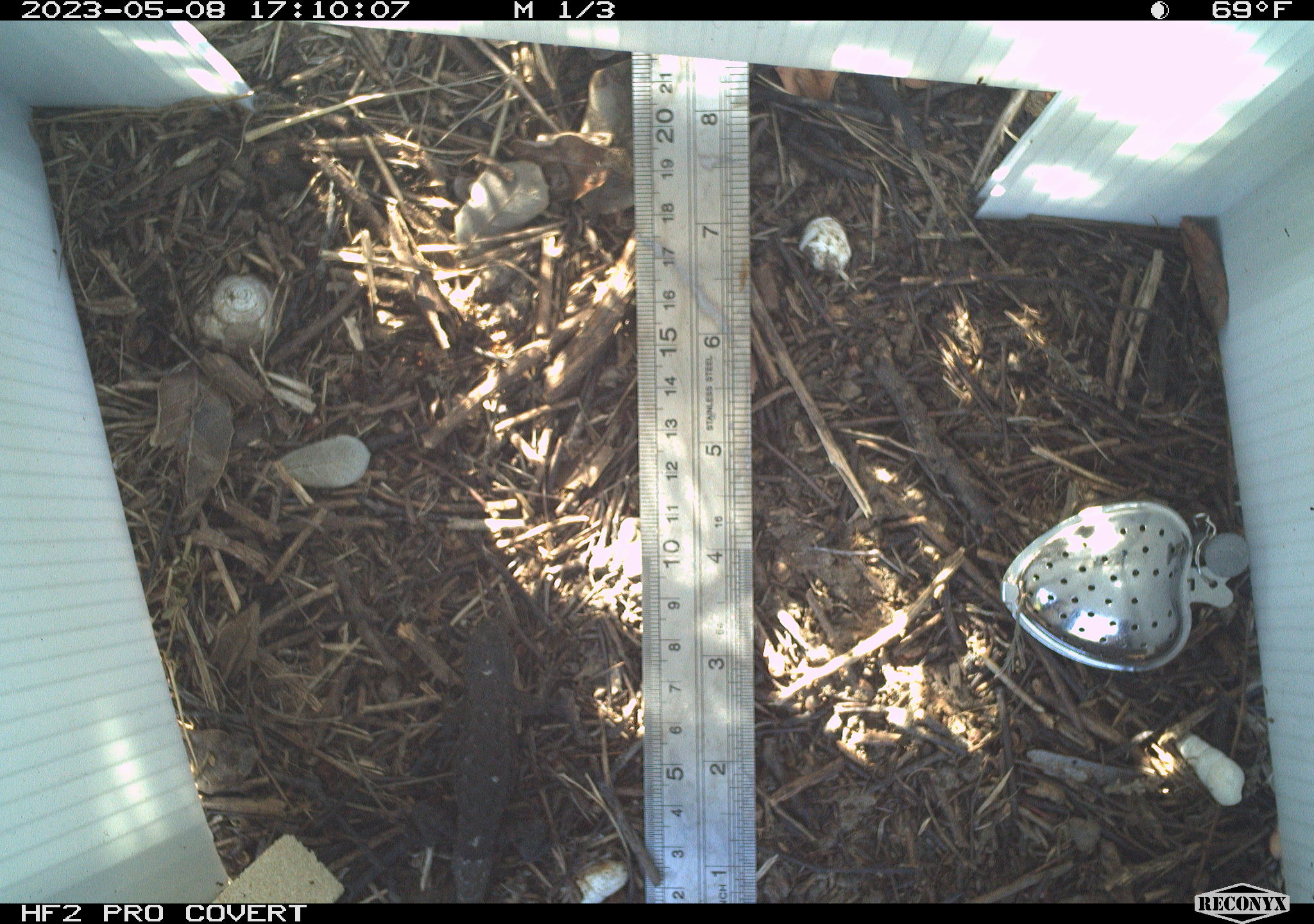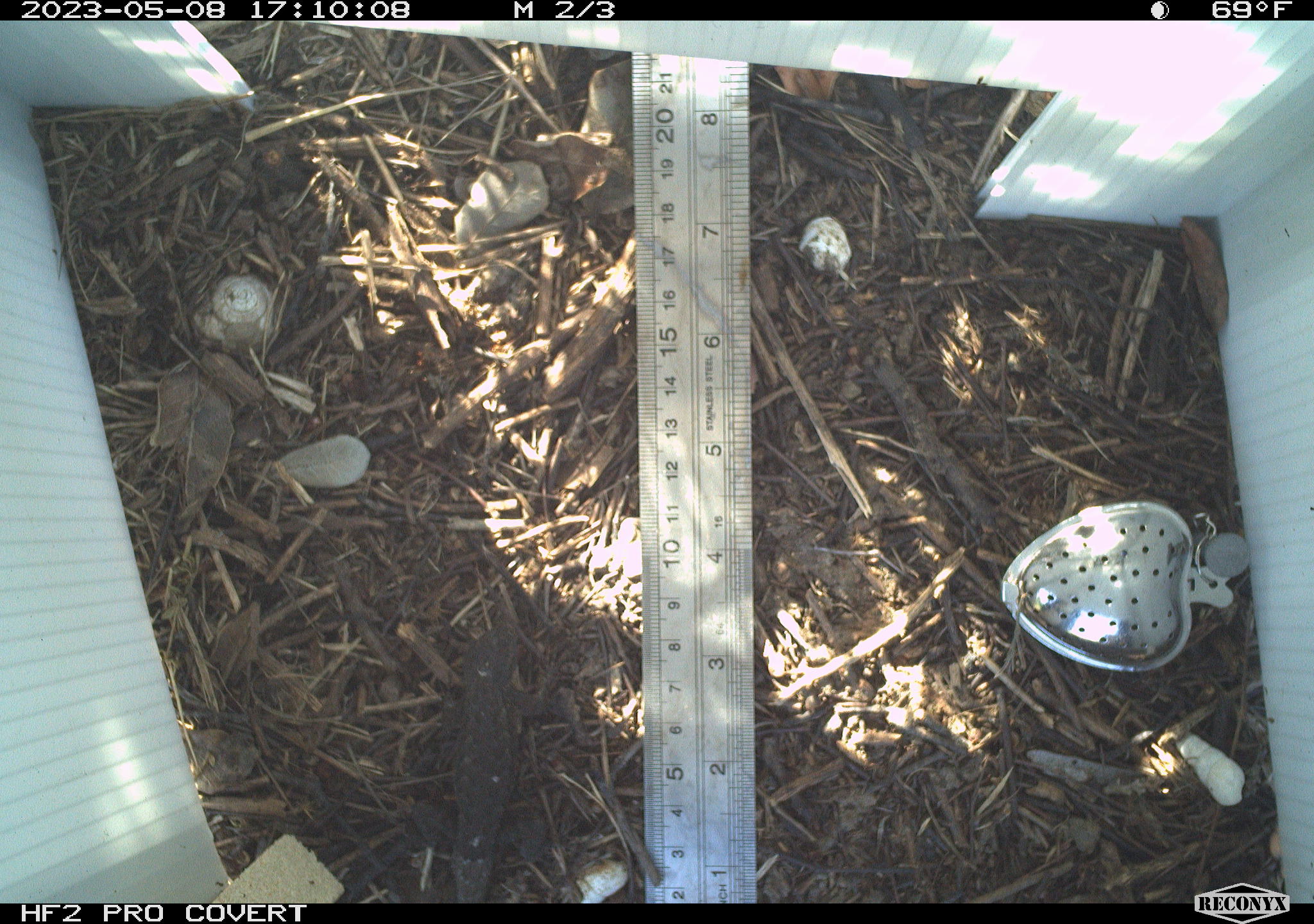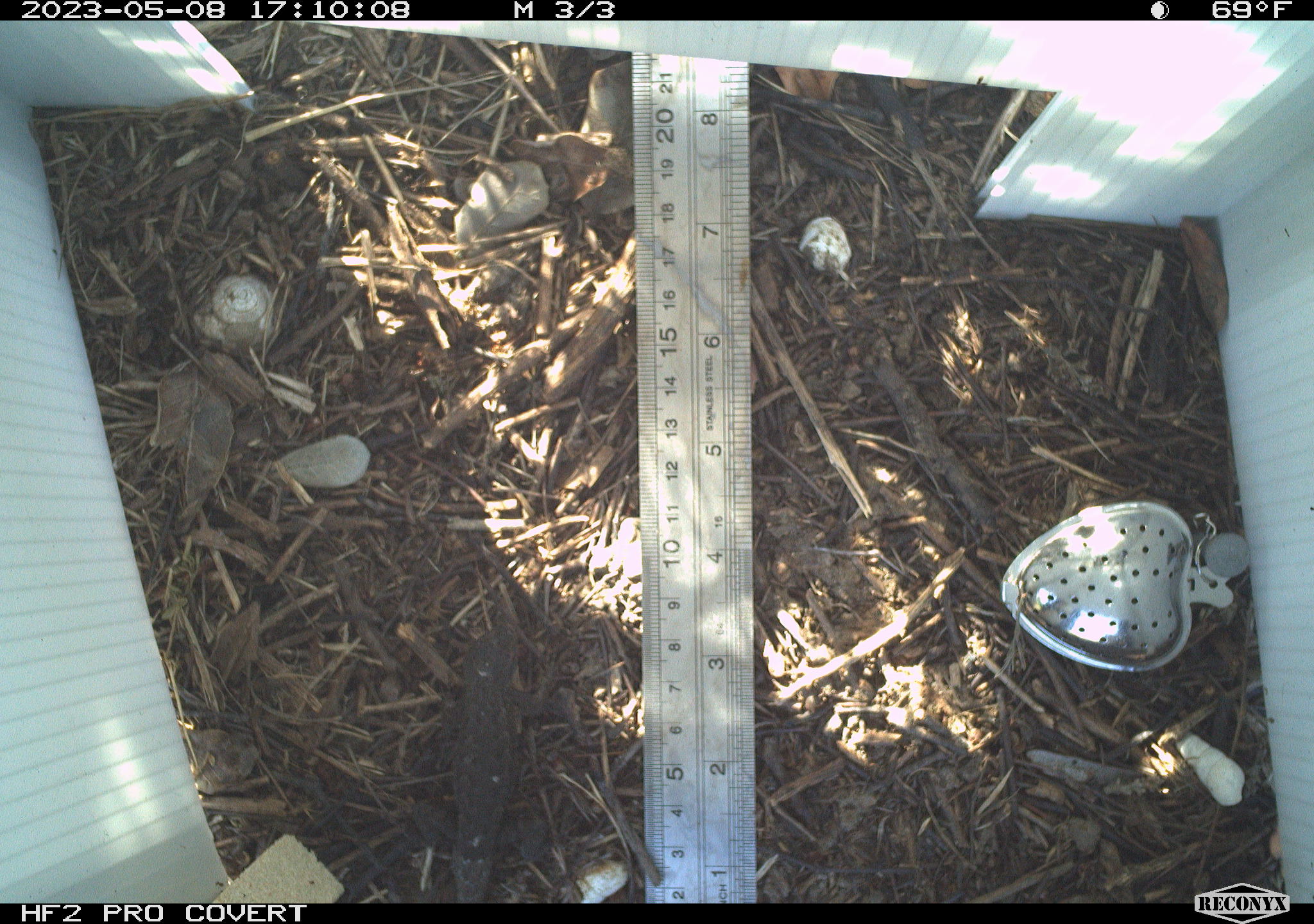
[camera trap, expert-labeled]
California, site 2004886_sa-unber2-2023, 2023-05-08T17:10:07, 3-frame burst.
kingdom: Animalia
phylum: Chordata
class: Reptilia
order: Squamata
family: Phrynosomatidae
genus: Sceloporus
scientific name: Sceloporus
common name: spiny lizards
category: sceloporus species